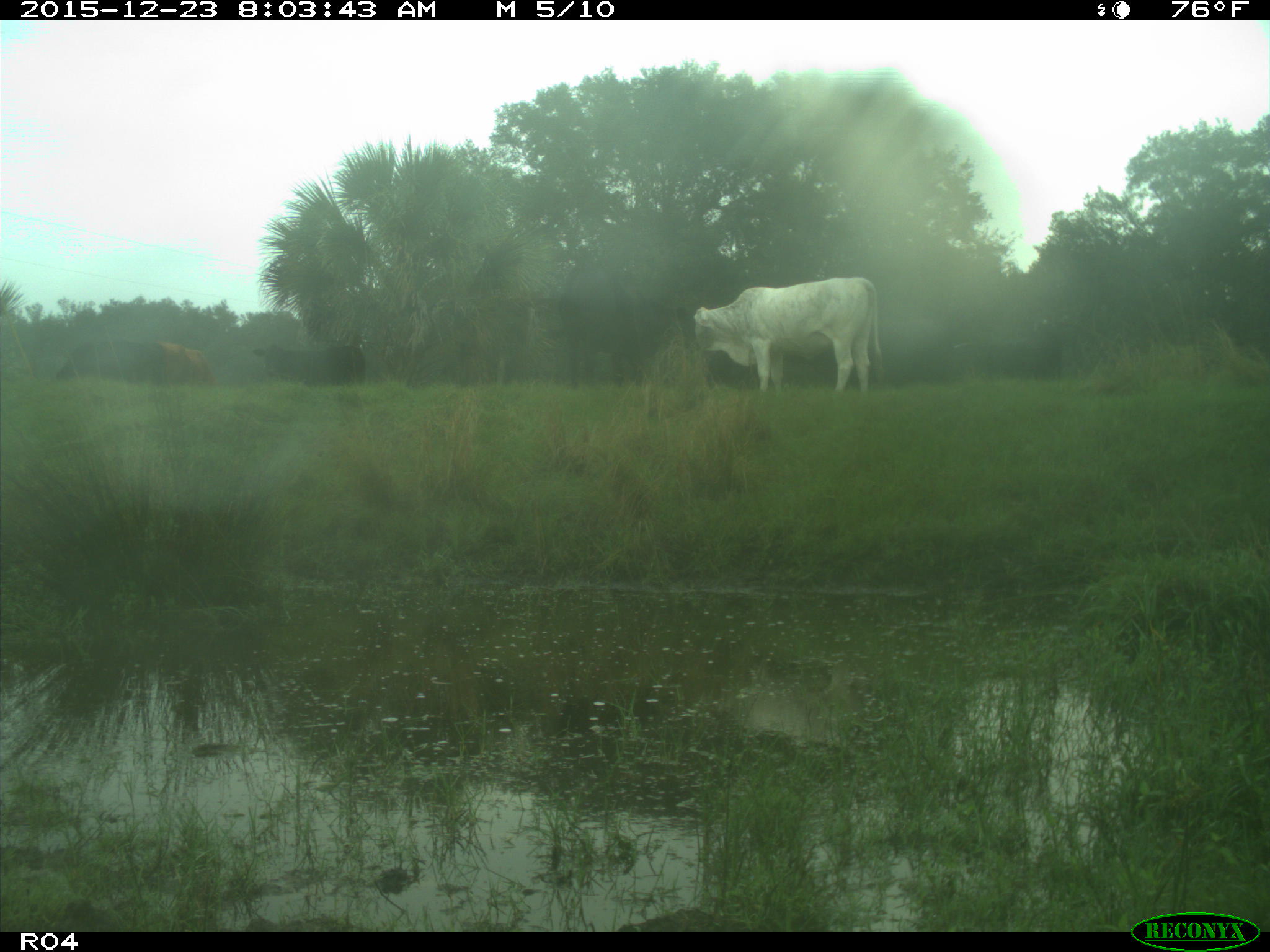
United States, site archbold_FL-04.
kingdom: Animalia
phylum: Chordata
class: Mammalia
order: Artiodactyla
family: Bovidae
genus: Bos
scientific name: Bos taurus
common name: domestic cow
Bos taurus (domestic cow).